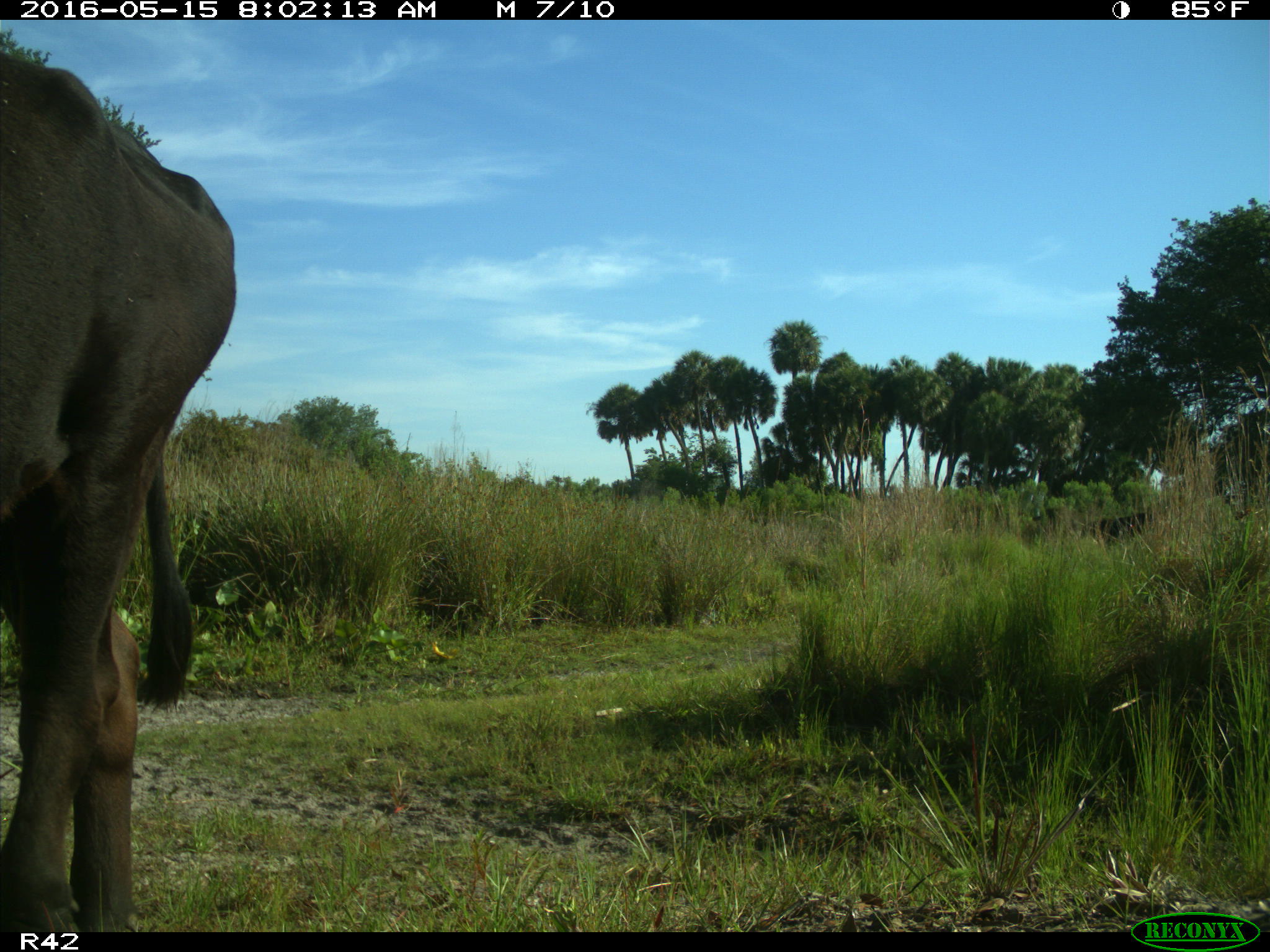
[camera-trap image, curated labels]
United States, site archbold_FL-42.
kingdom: Animalia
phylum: Chordata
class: Mammalia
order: Artiodactyla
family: Bovidae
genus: Bos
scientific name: Bos taurus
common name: domestic cow